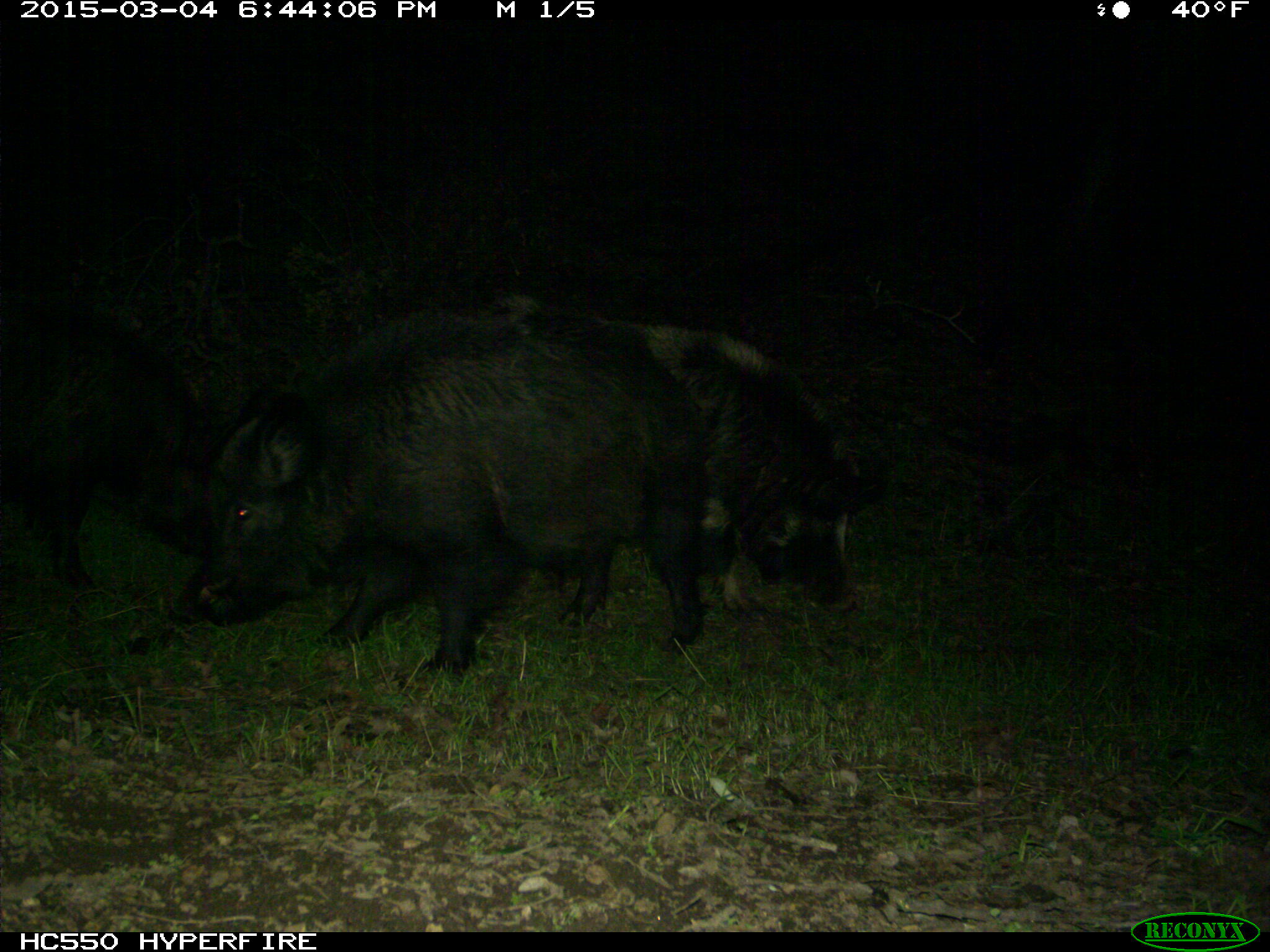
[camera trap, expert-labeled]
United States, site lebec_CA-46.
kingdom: Animalia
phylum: Chordata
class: Mammalia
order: Artiodactyla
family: Suidae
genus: Sus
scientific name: Sus scrofa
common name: wild boar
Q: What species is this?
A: Sus scrofa (wild boar).